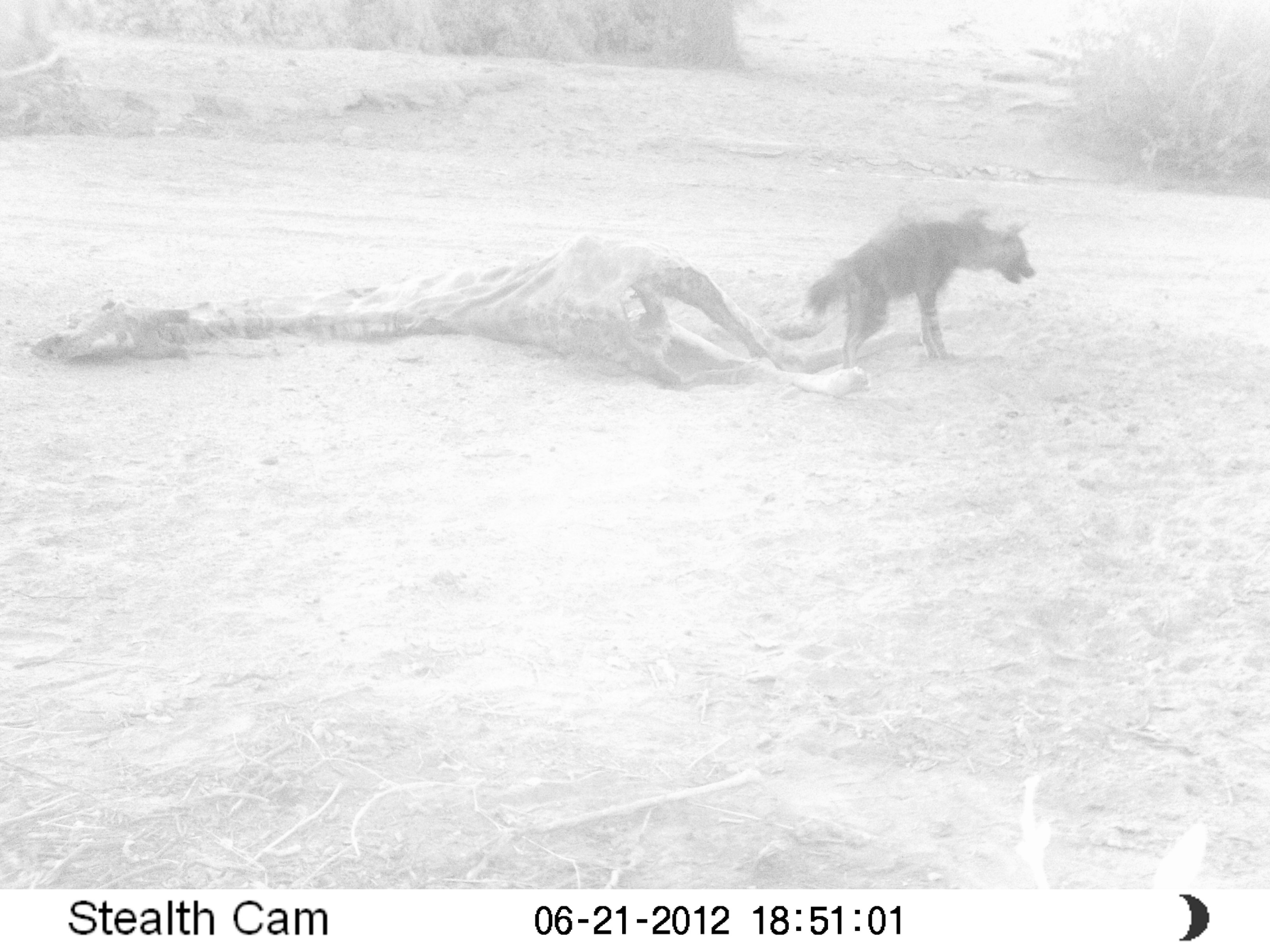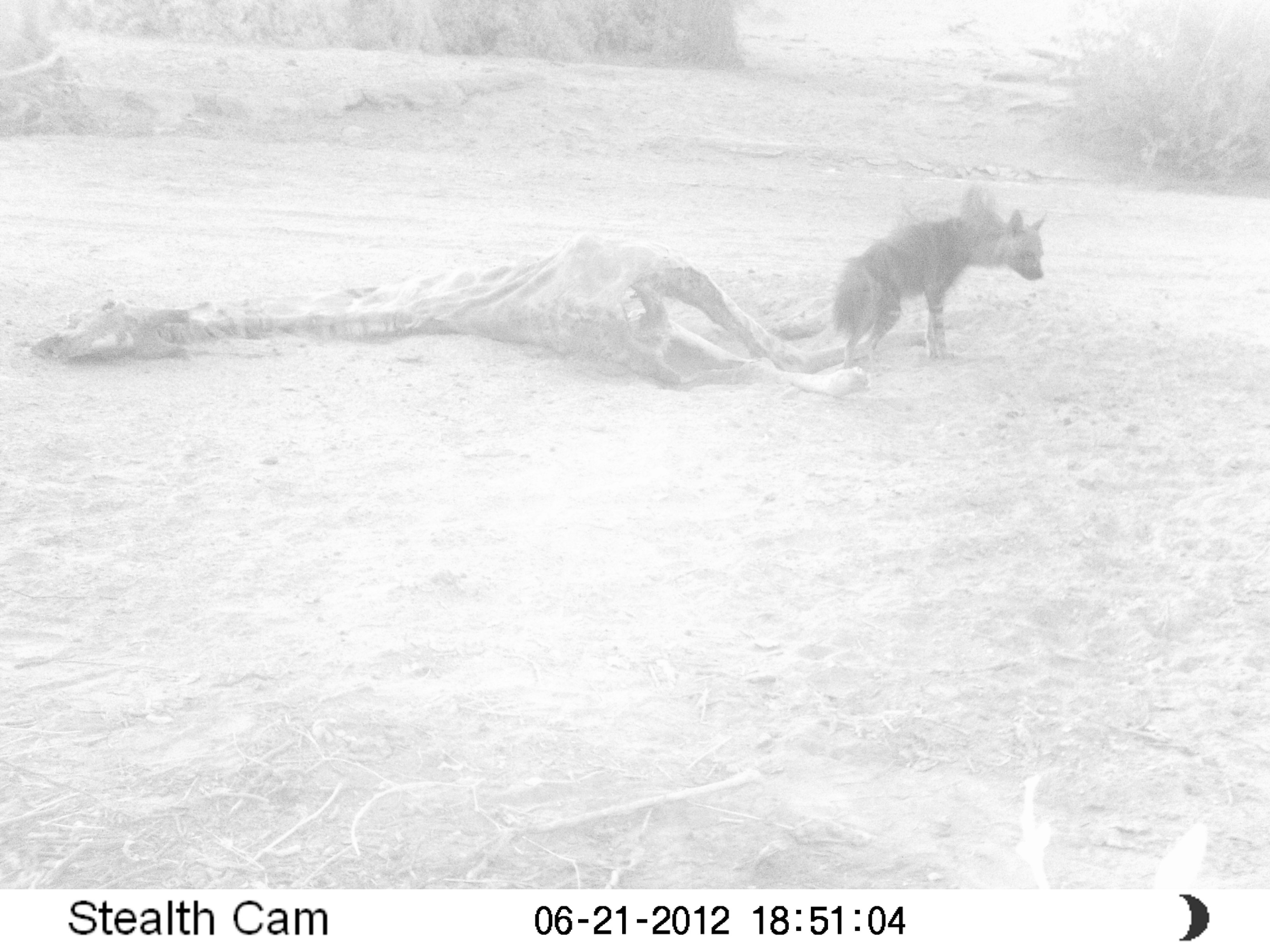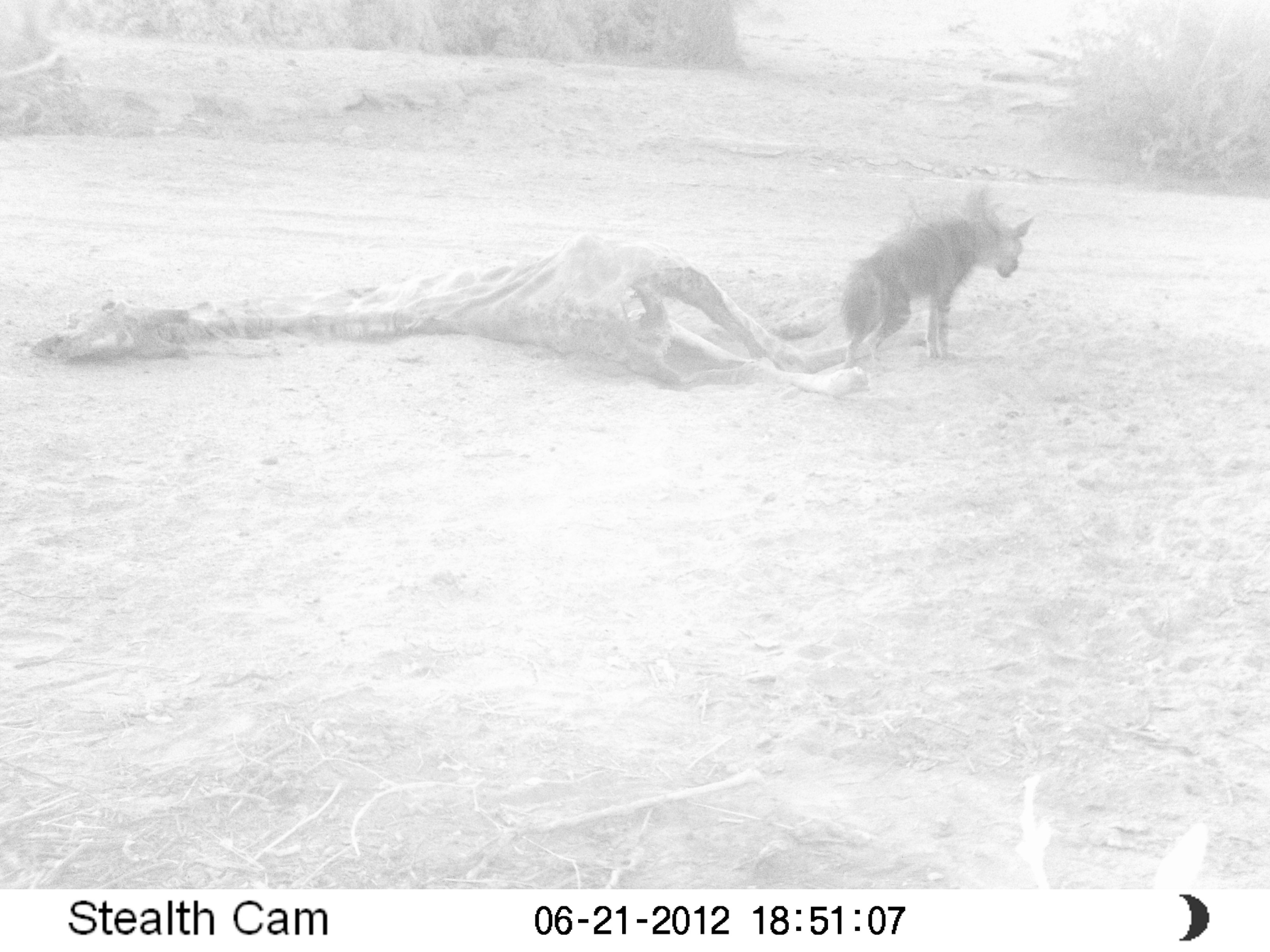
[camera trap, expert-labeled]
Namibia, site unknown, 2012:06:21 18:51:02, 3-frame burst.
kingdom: Animalia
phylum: Chordata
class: Mammalia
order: Carnivora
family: Hyaenidae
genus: Parahyaena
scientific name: Parahyaena brunnea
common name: brown hyena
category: hyaena brunnea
Hyaena brunnea (brown hyena) (Parahyaena brunnea).